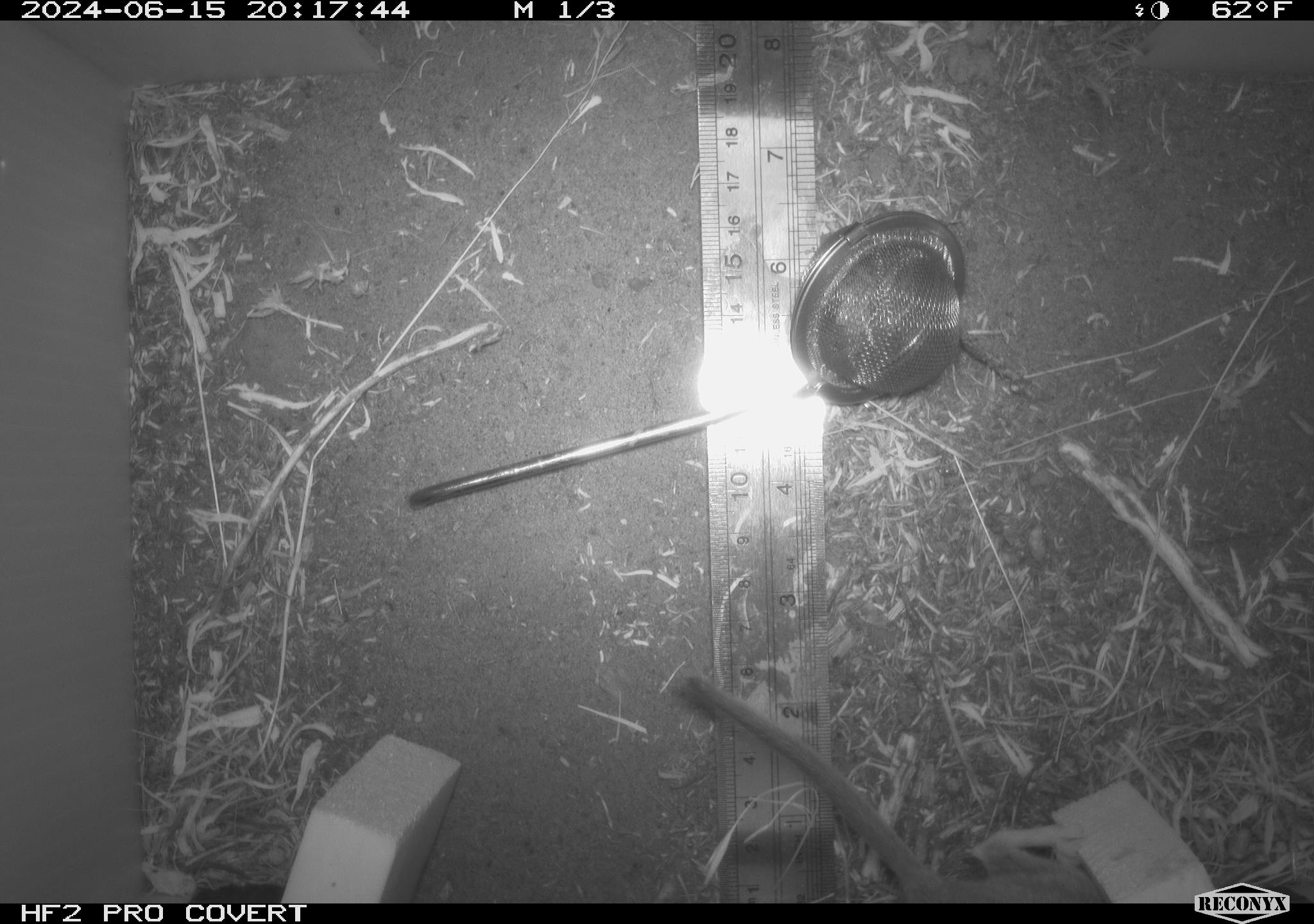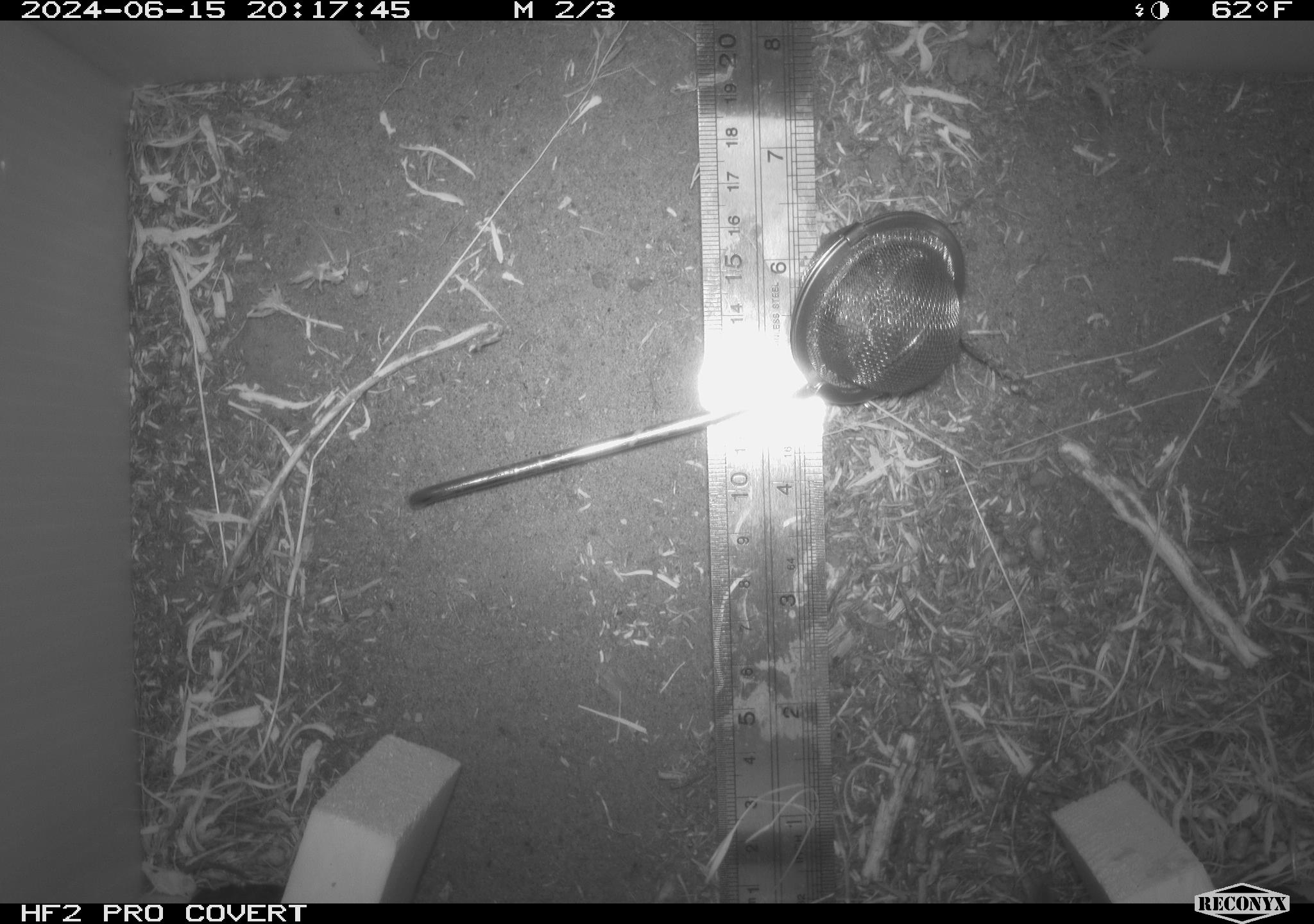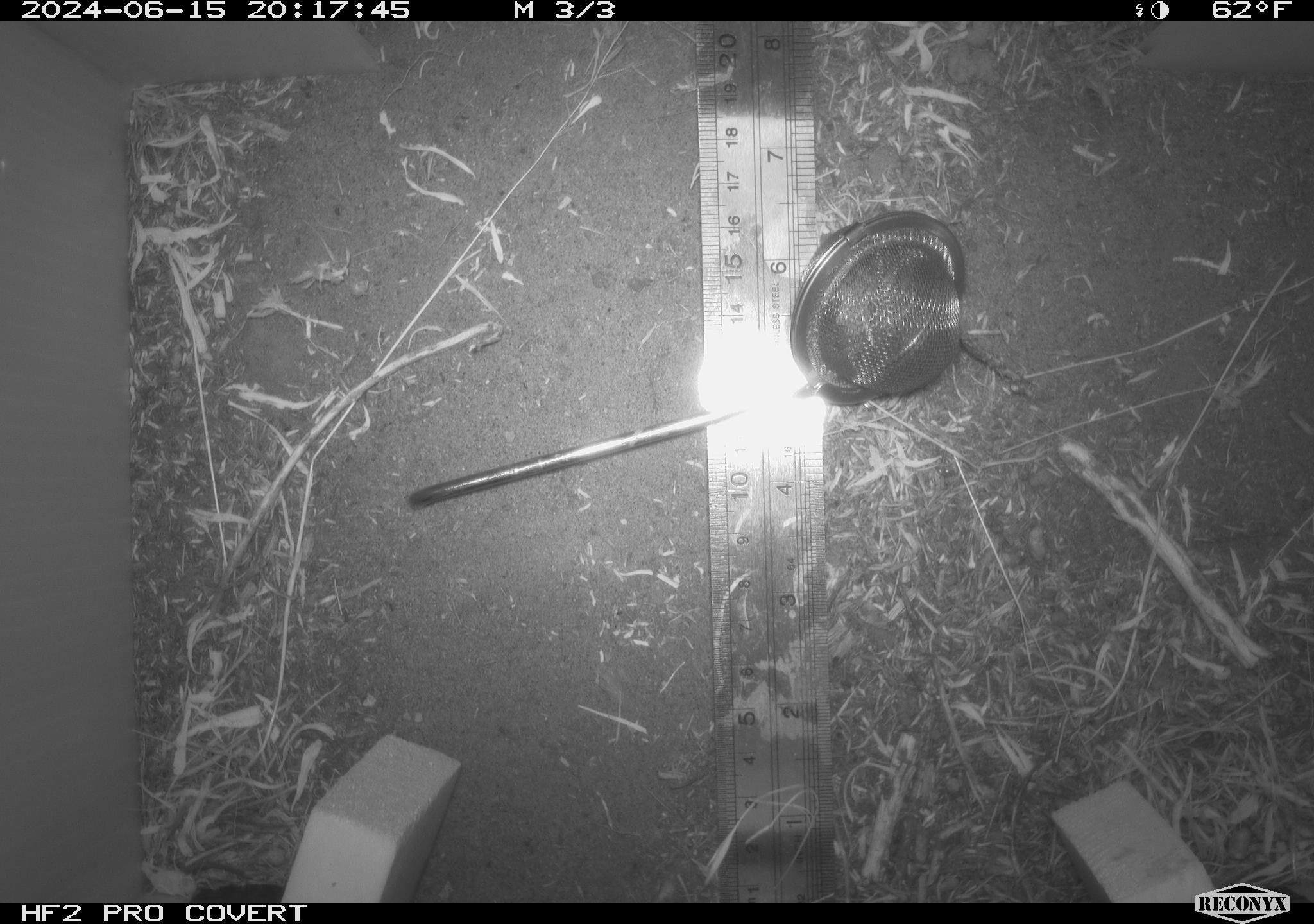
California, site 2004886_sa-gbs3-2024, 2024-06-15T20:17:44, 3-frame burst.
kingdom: Animalia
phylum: Chordata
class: Mammalia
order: Rodentia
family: Cricetidae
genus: Neotoma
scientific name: Neotoma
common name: pack rat or woodrat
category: neotoma species